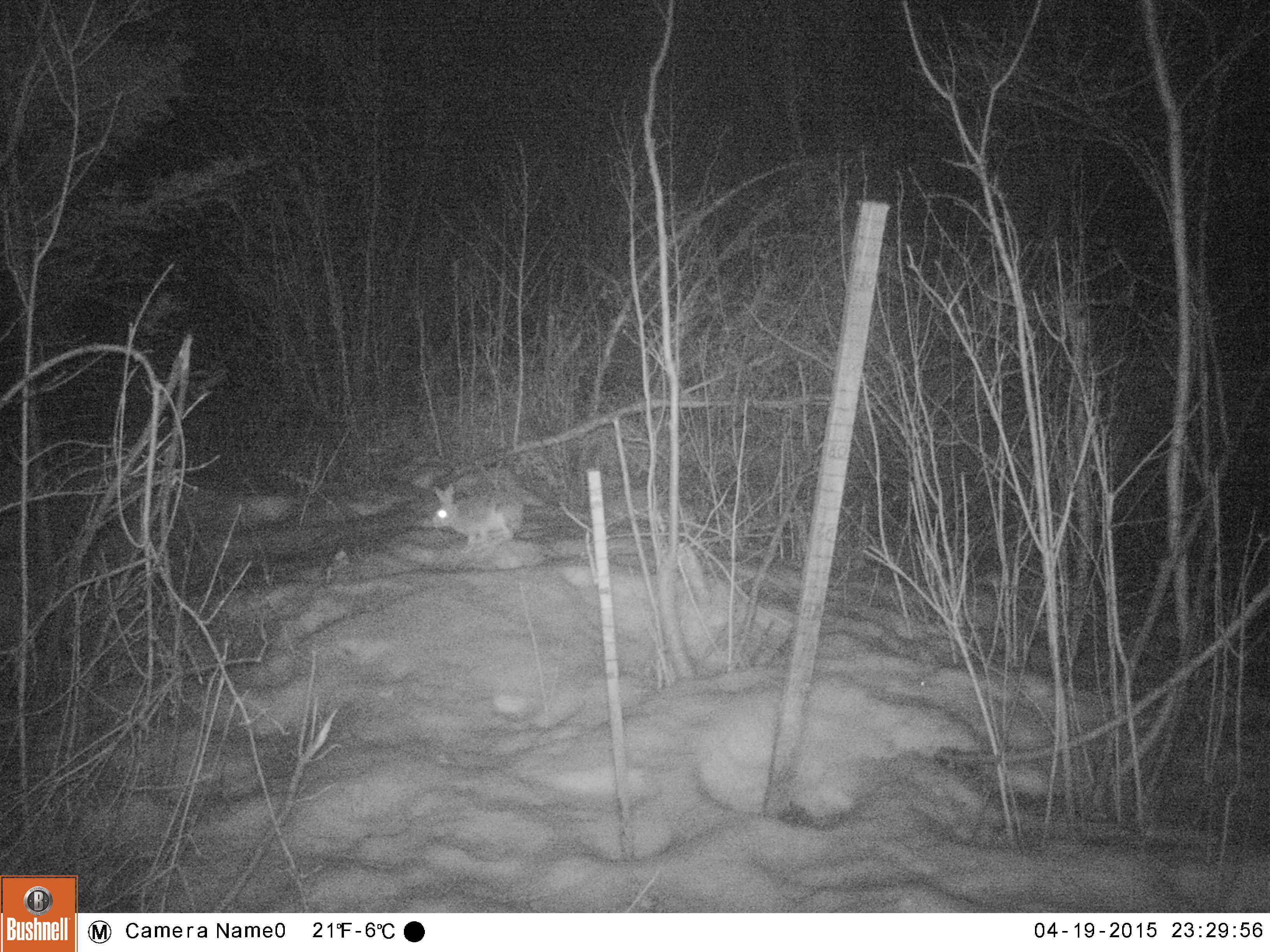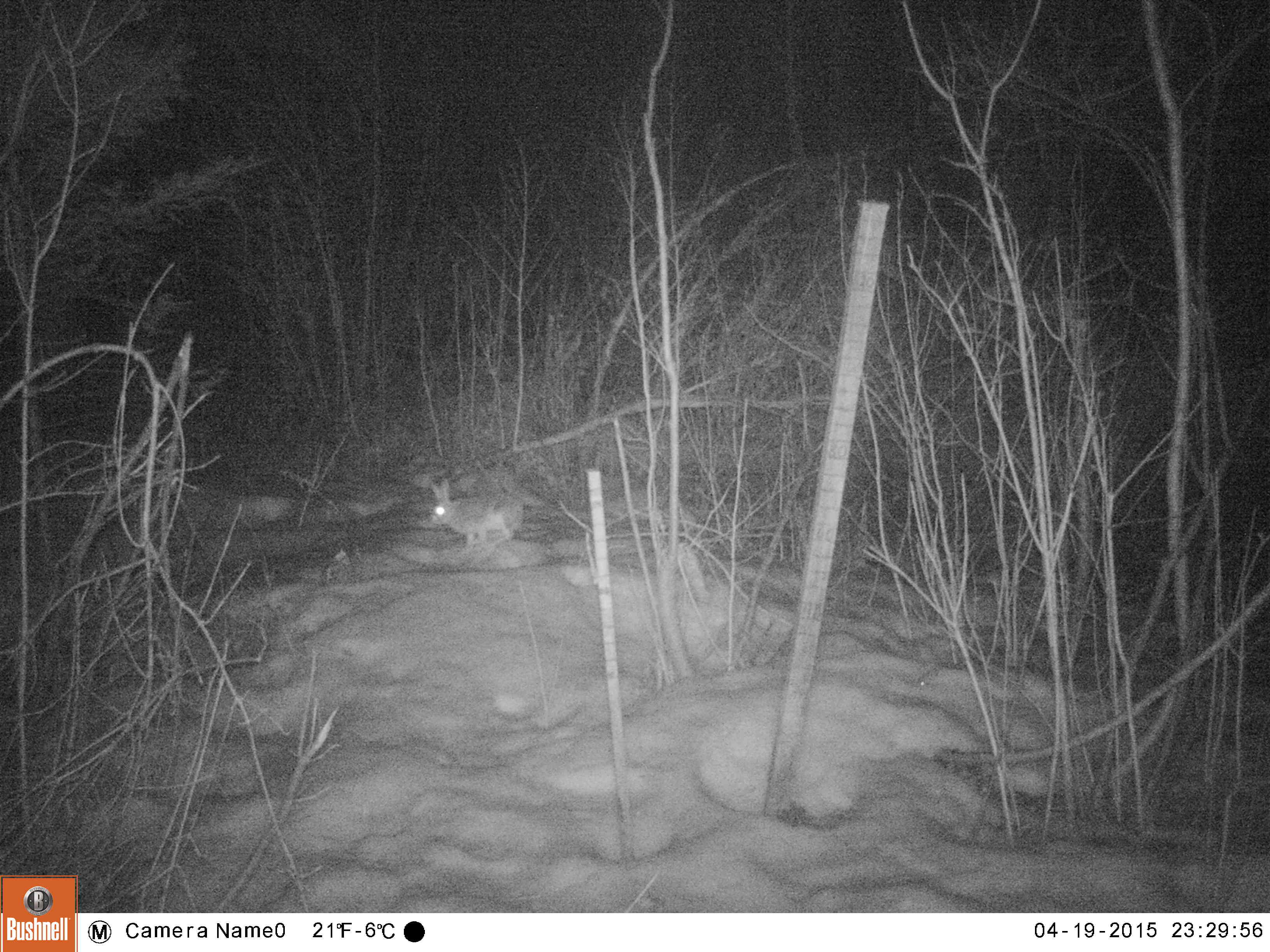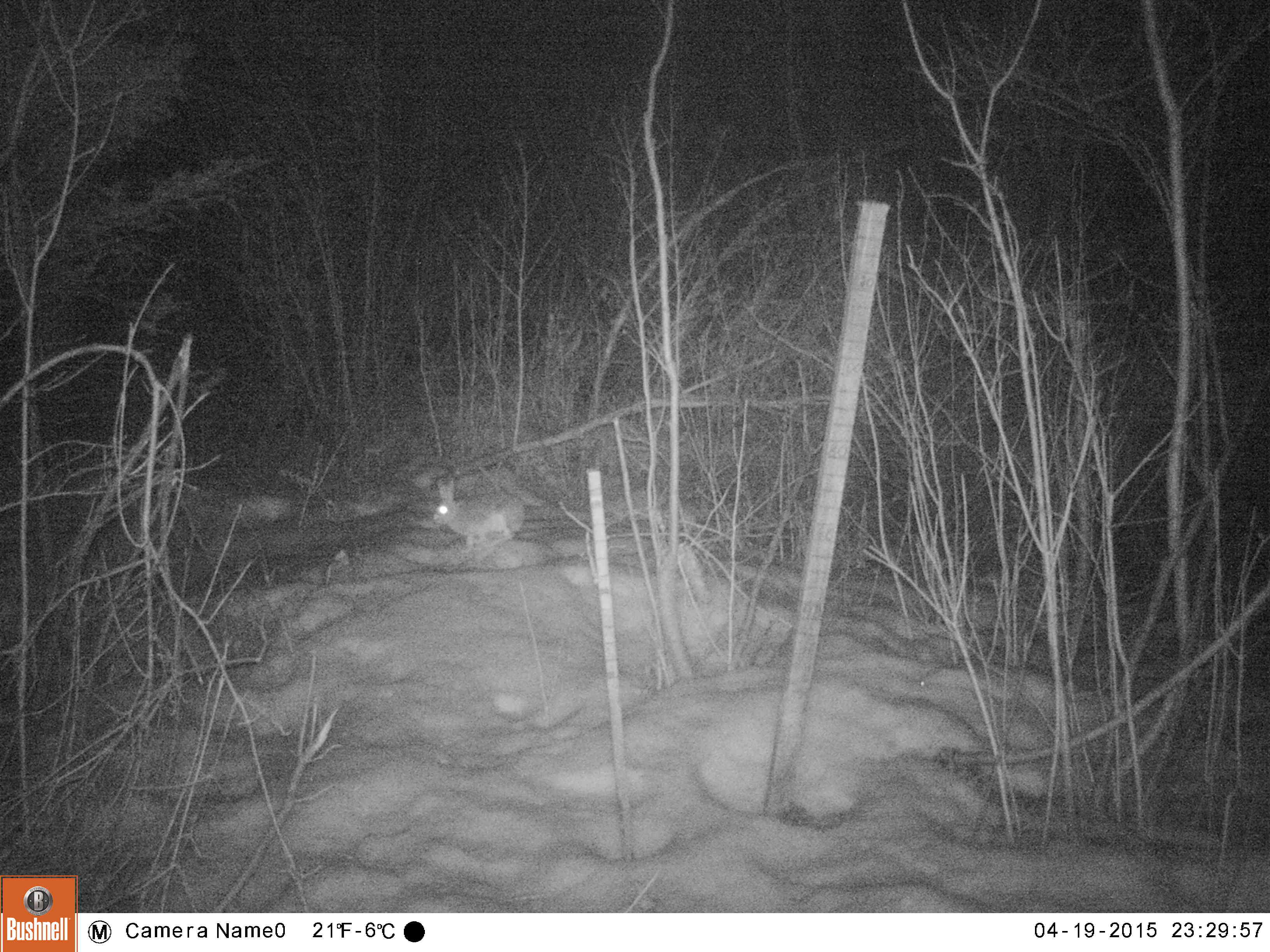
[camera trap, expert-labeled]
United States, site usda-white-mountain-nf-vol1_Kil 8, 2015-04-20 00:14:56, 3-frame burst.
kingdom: Animalia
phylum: Chordata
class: Mammalia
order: Lagomorpha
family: Leporidae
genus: Lepus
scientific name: Lepus americanus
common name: snowshoe hare